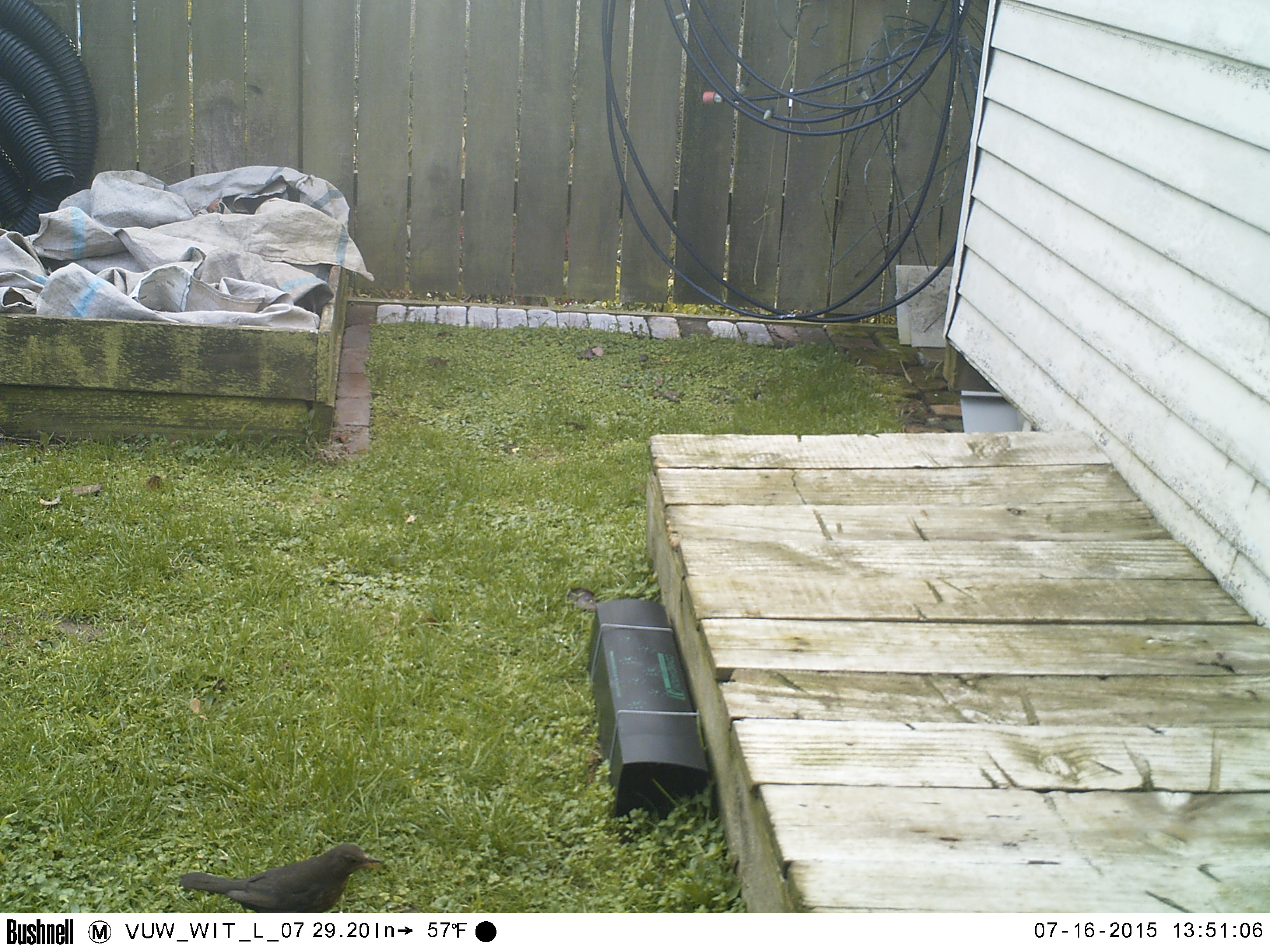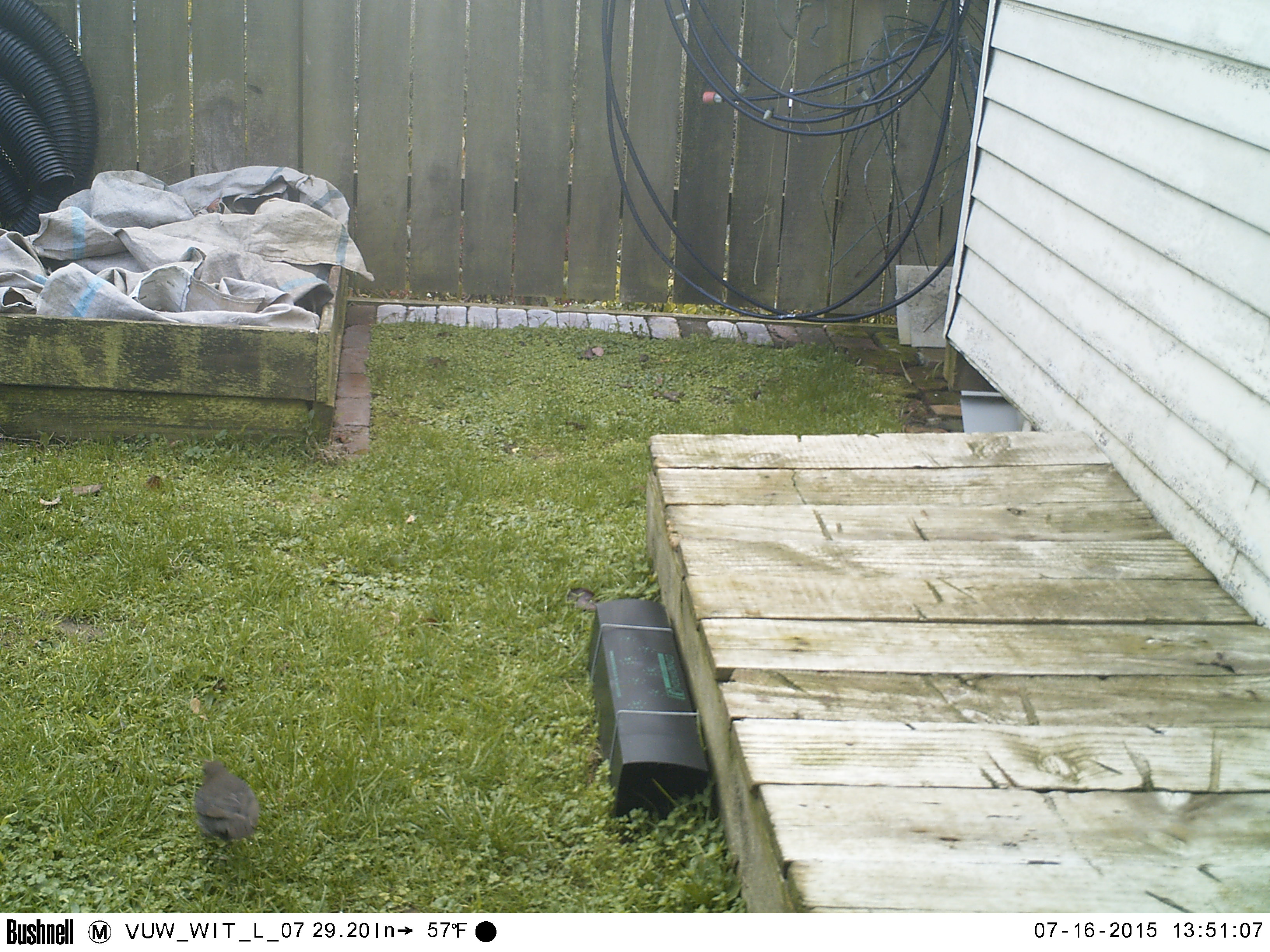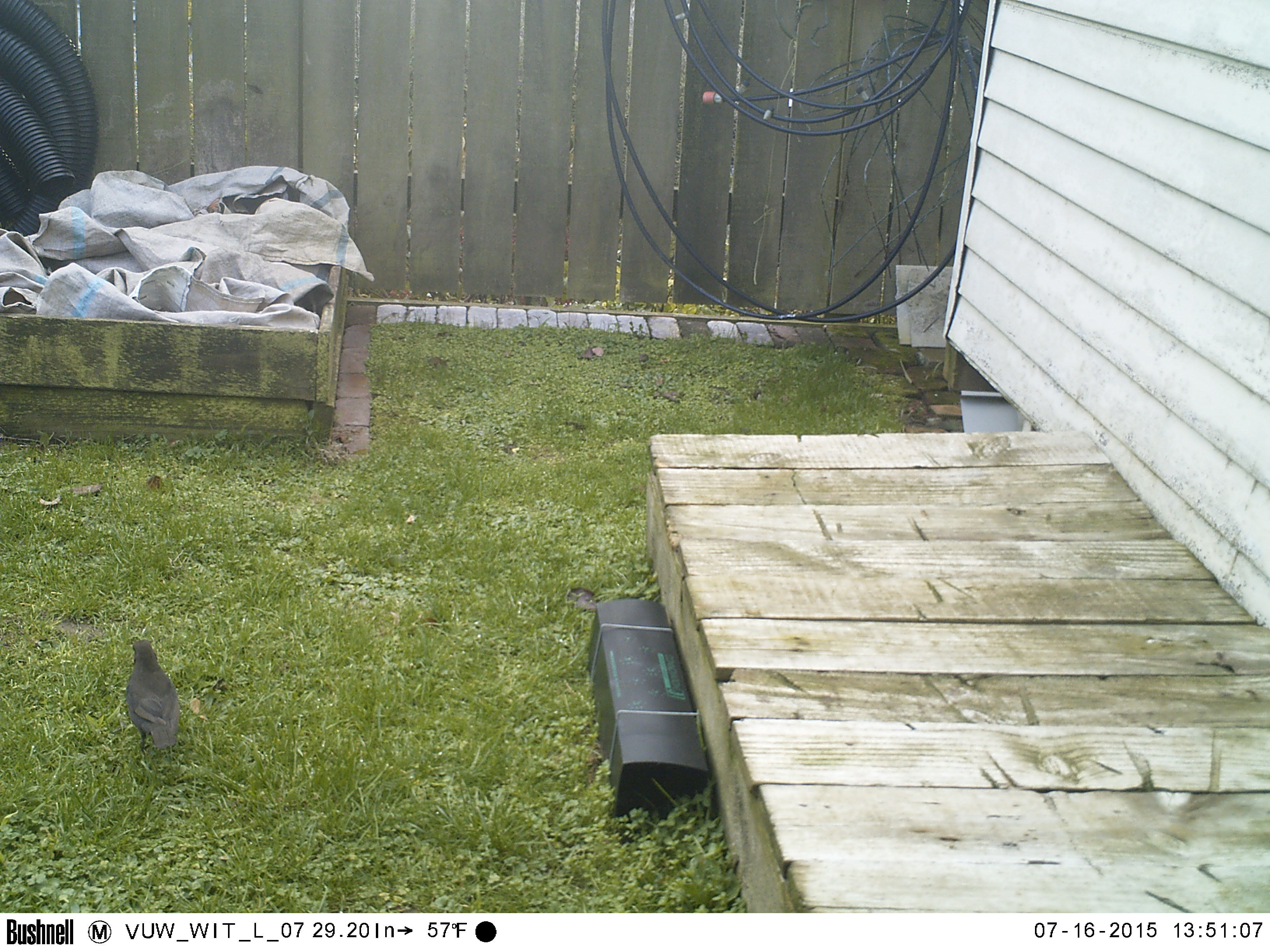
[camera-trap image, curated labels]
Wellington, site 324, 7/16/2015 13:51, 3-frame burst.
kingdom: Animalia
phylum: Chordata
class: Aves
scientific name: Aves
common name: bird